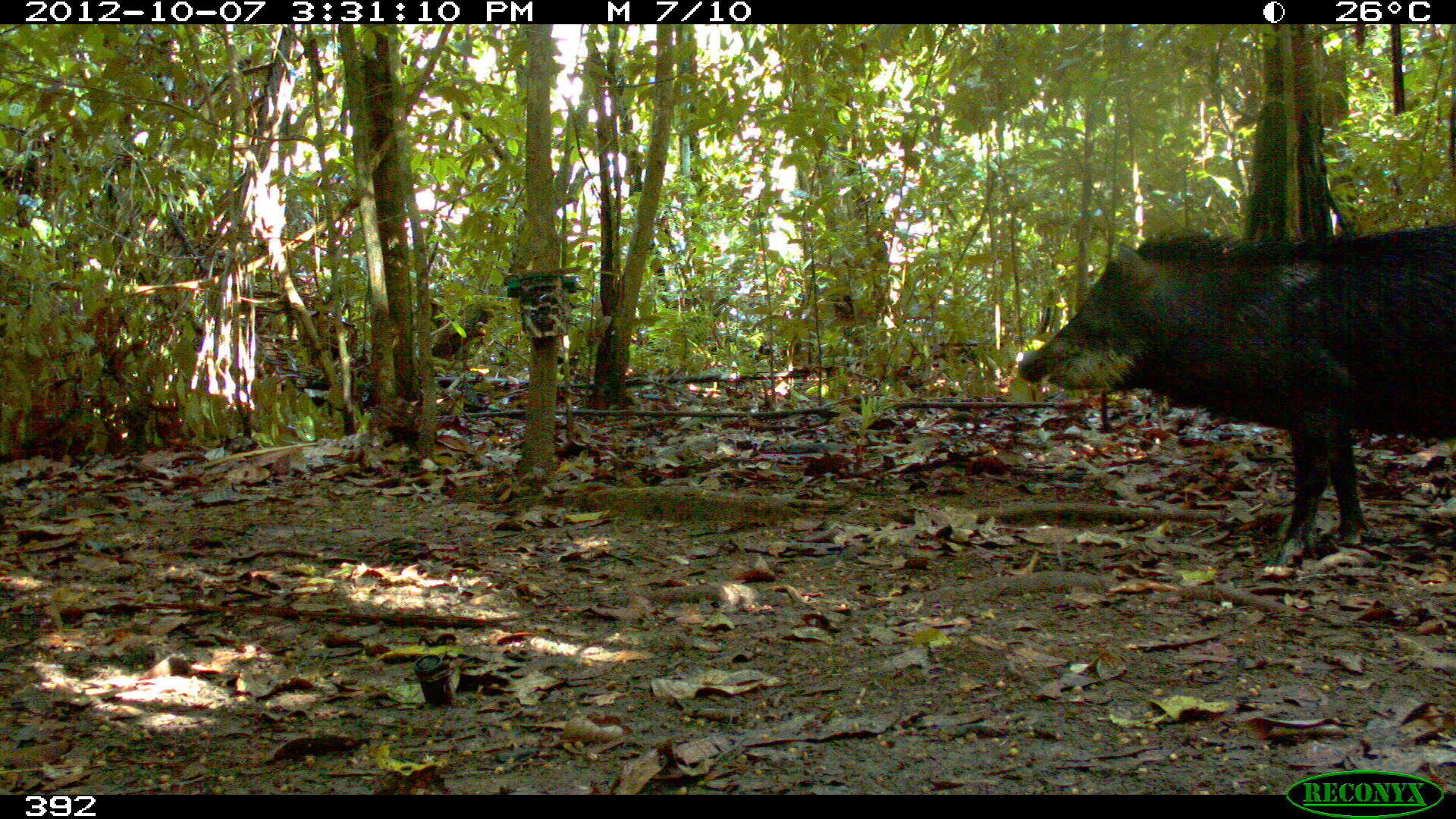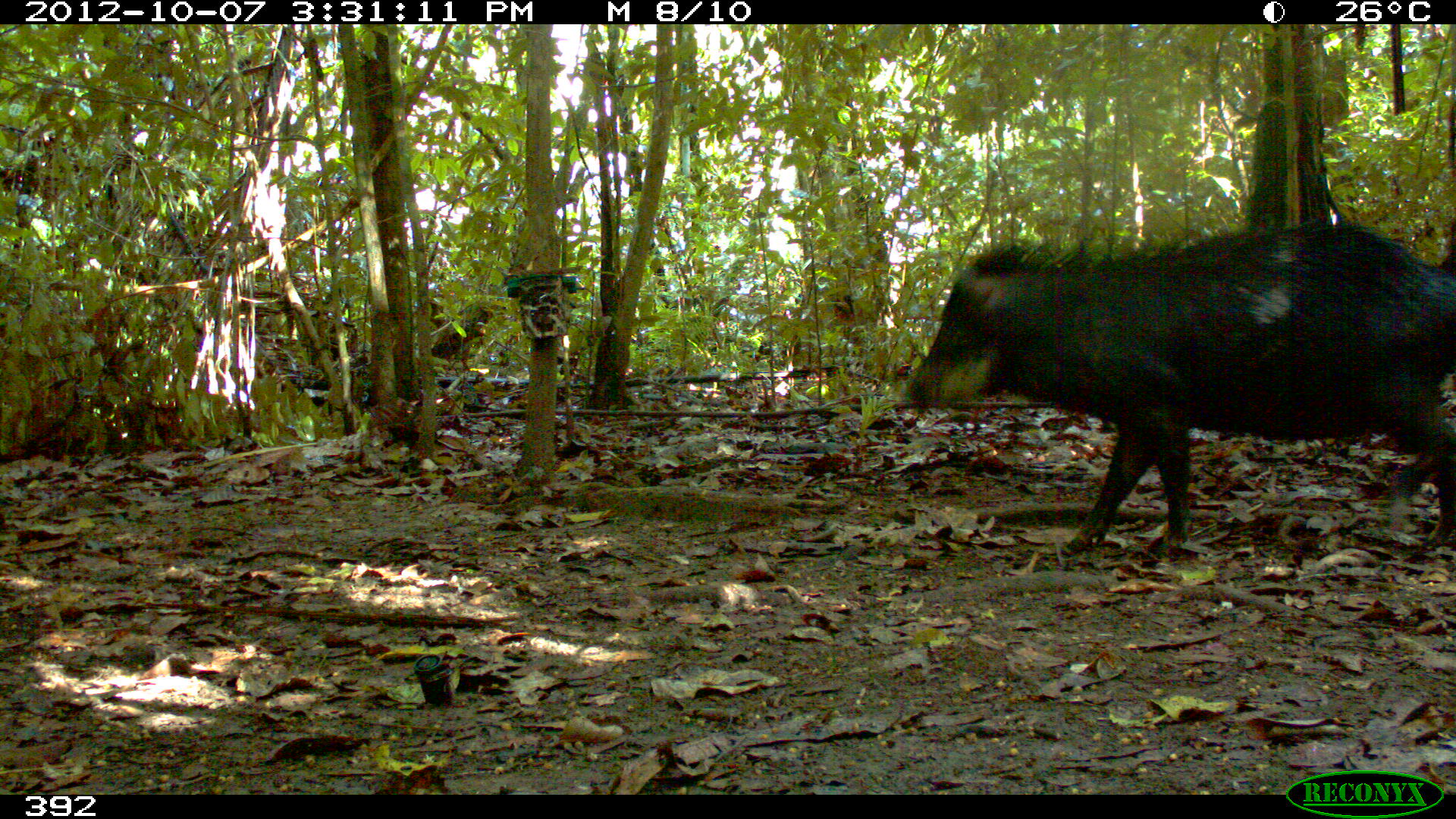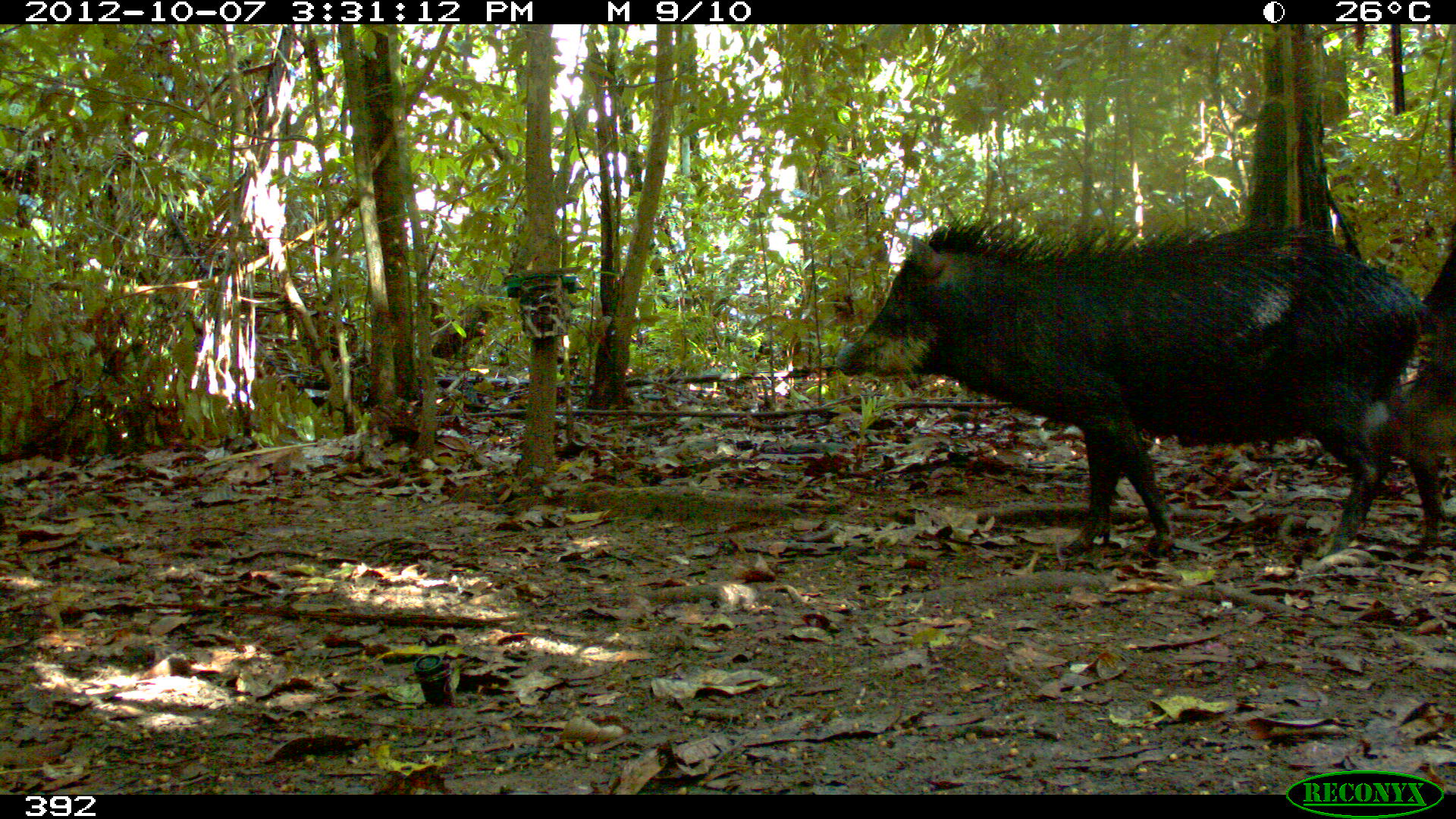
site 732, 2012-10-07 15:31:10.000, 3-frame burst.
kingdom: Animalia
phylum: Chordata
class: Mammalia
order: Artiodactyla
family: Tayassuidae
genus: Tayassu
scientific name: Tayassu pecari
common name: white-lipped peccary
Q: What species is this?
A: Tayassu pecari (white-lipped peccary).